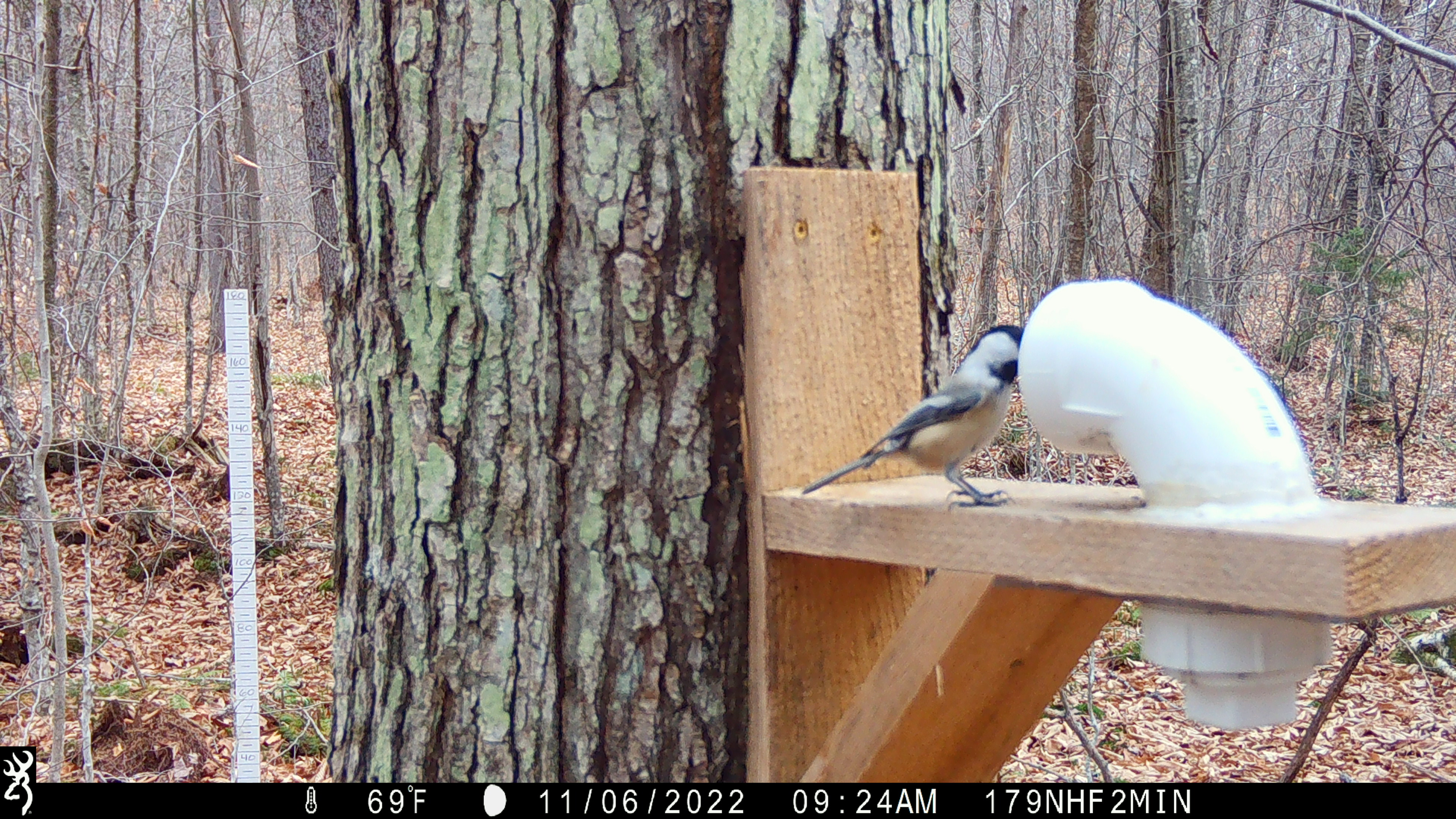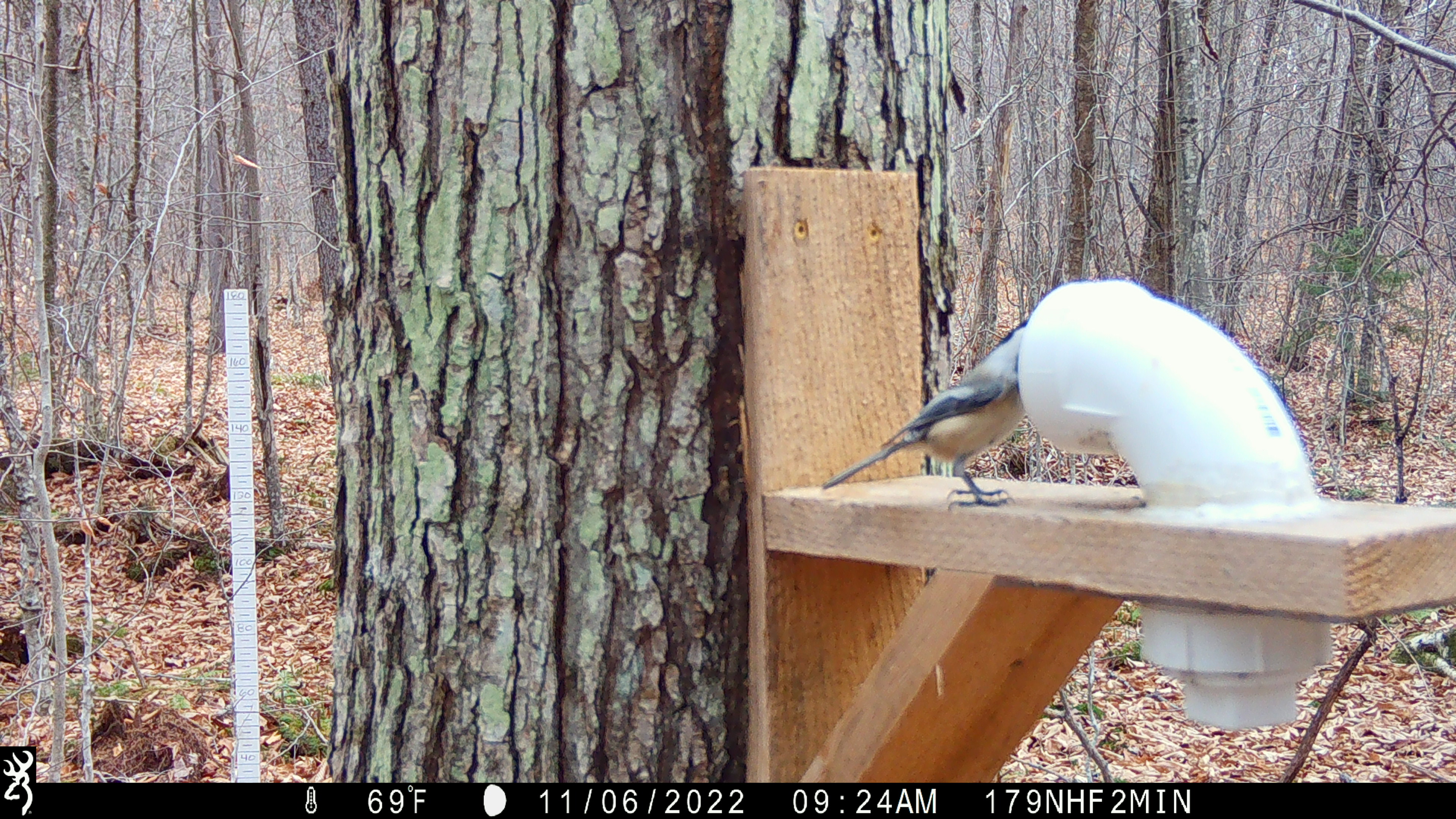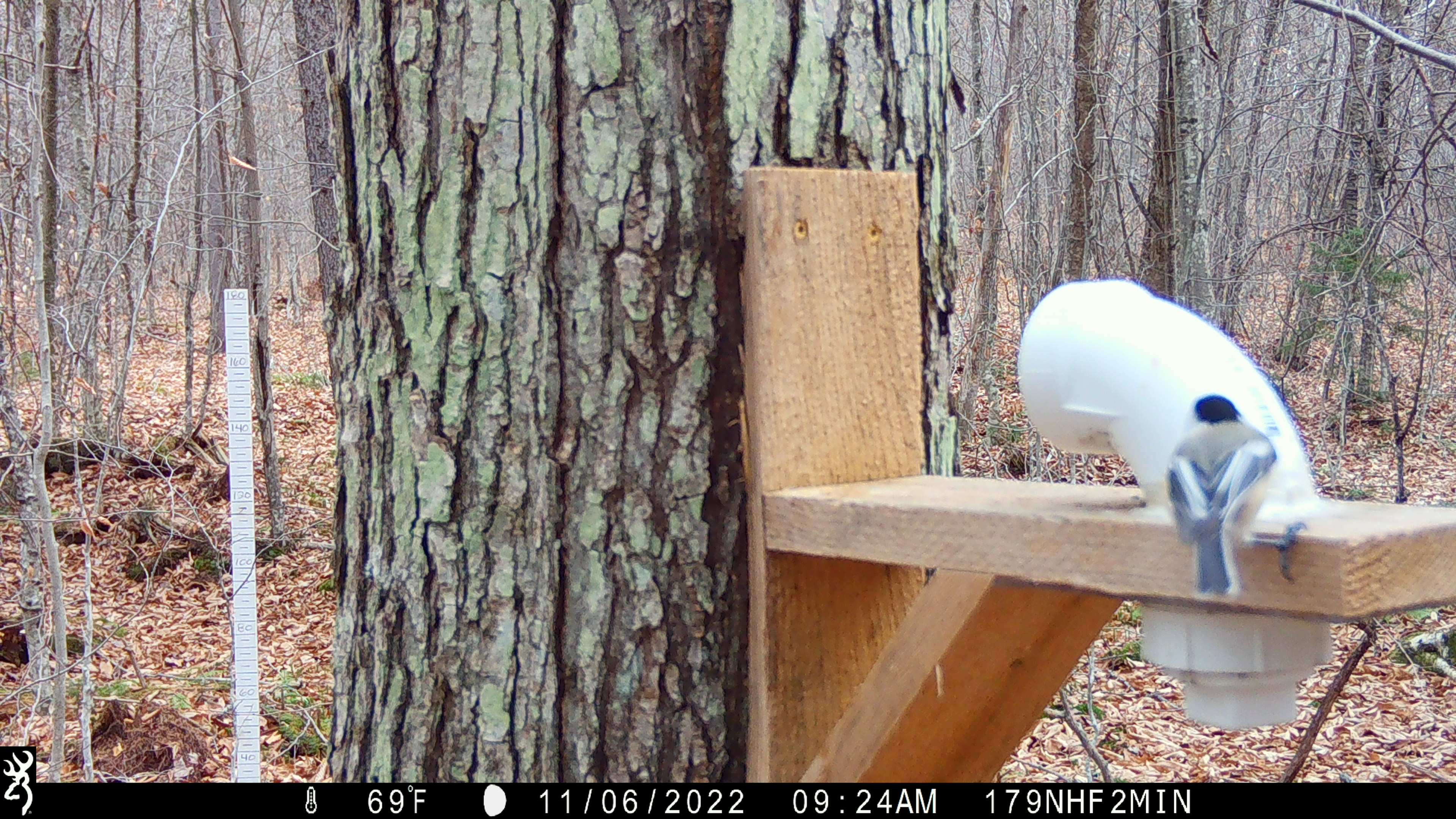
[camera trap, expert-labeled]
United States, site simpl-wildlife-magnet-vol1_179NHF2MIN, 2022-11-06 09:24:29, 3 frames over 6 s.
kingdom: Animalia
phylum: Chordata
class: Aves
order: Passeriformes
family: Paridae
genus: Poecile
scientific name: Poecile atricapillus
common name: black-capped chickadee